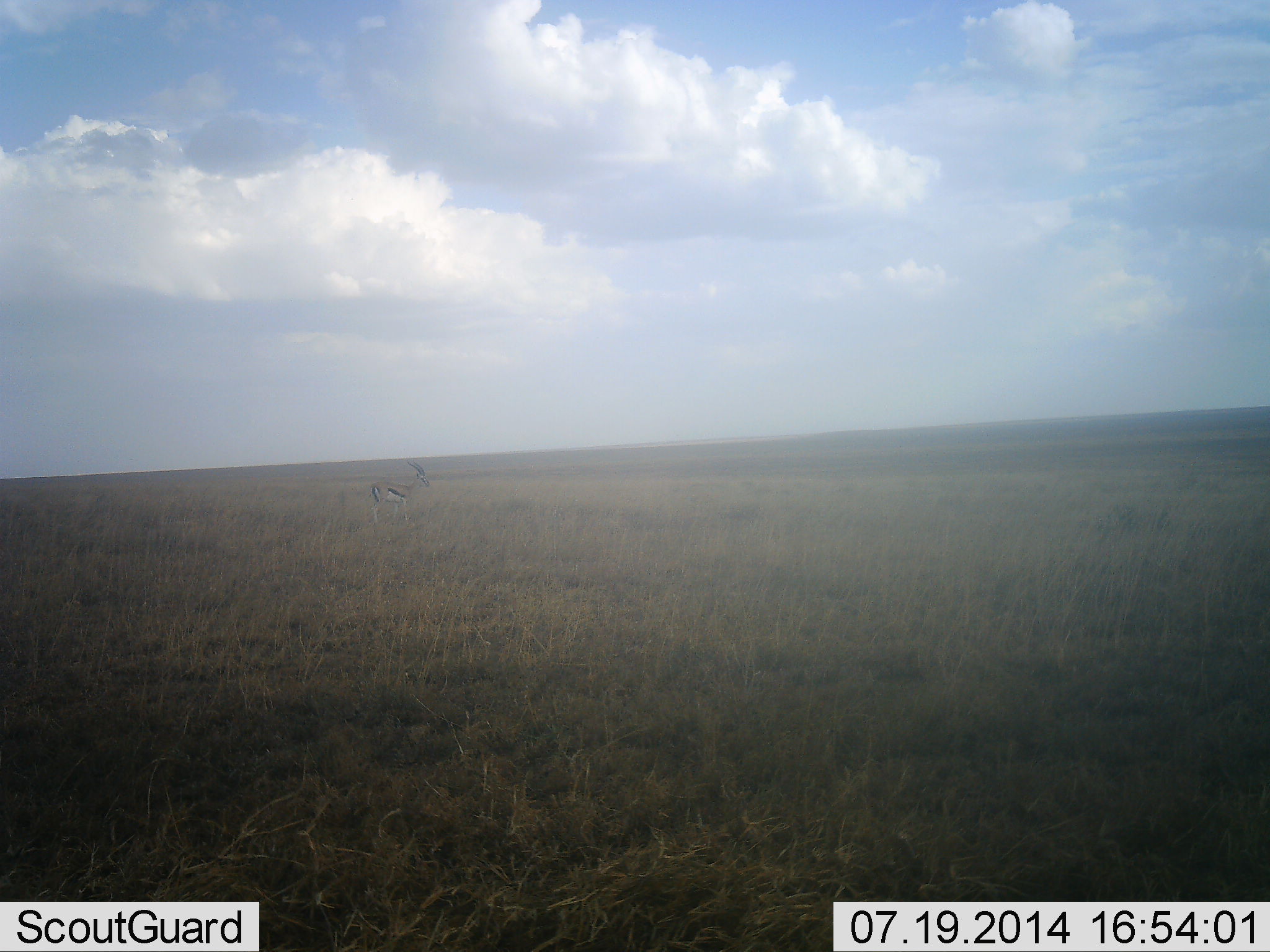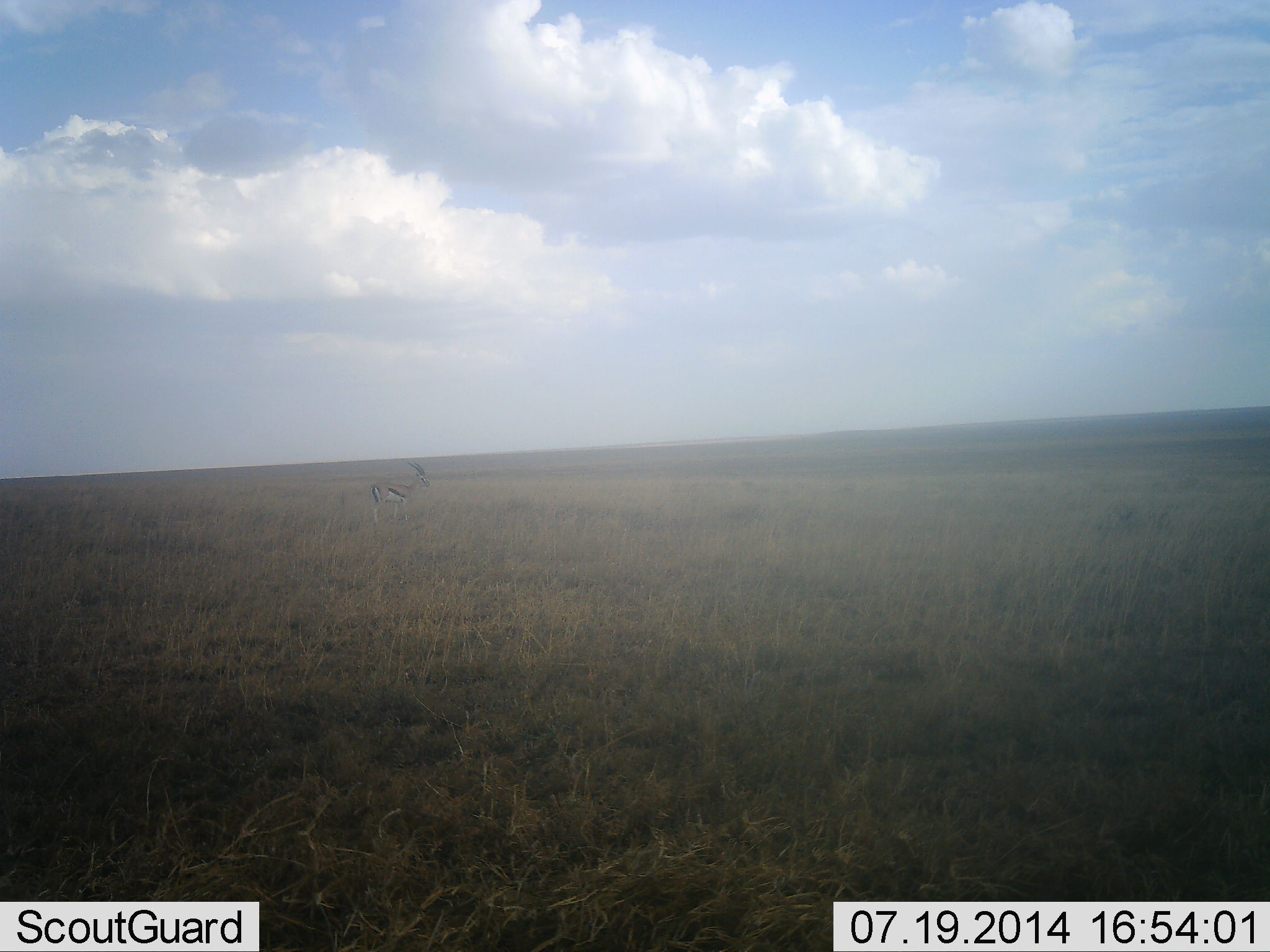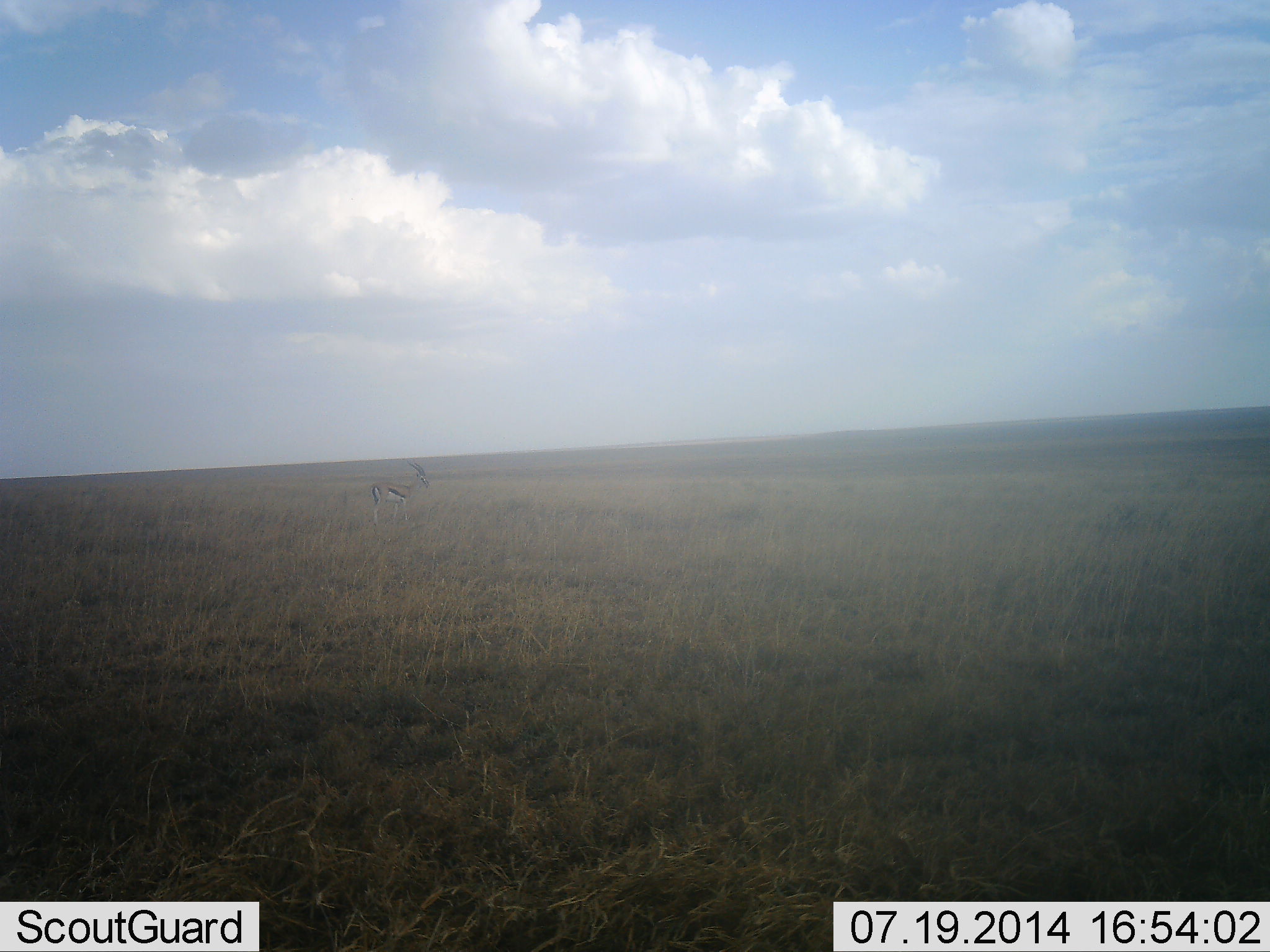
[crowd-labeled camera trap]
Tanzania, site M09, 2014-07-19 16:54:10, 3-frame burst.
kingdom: Animalia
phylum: Chordata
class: Mammalia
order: Artiodactyla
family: Bovidae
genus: Eudorcas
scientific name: Eudorcas thomsonii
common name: thomson's gazelle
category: gazellethomsons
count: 1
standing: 90%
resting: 0%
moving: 10%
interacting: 0%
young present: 0%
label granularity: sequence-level